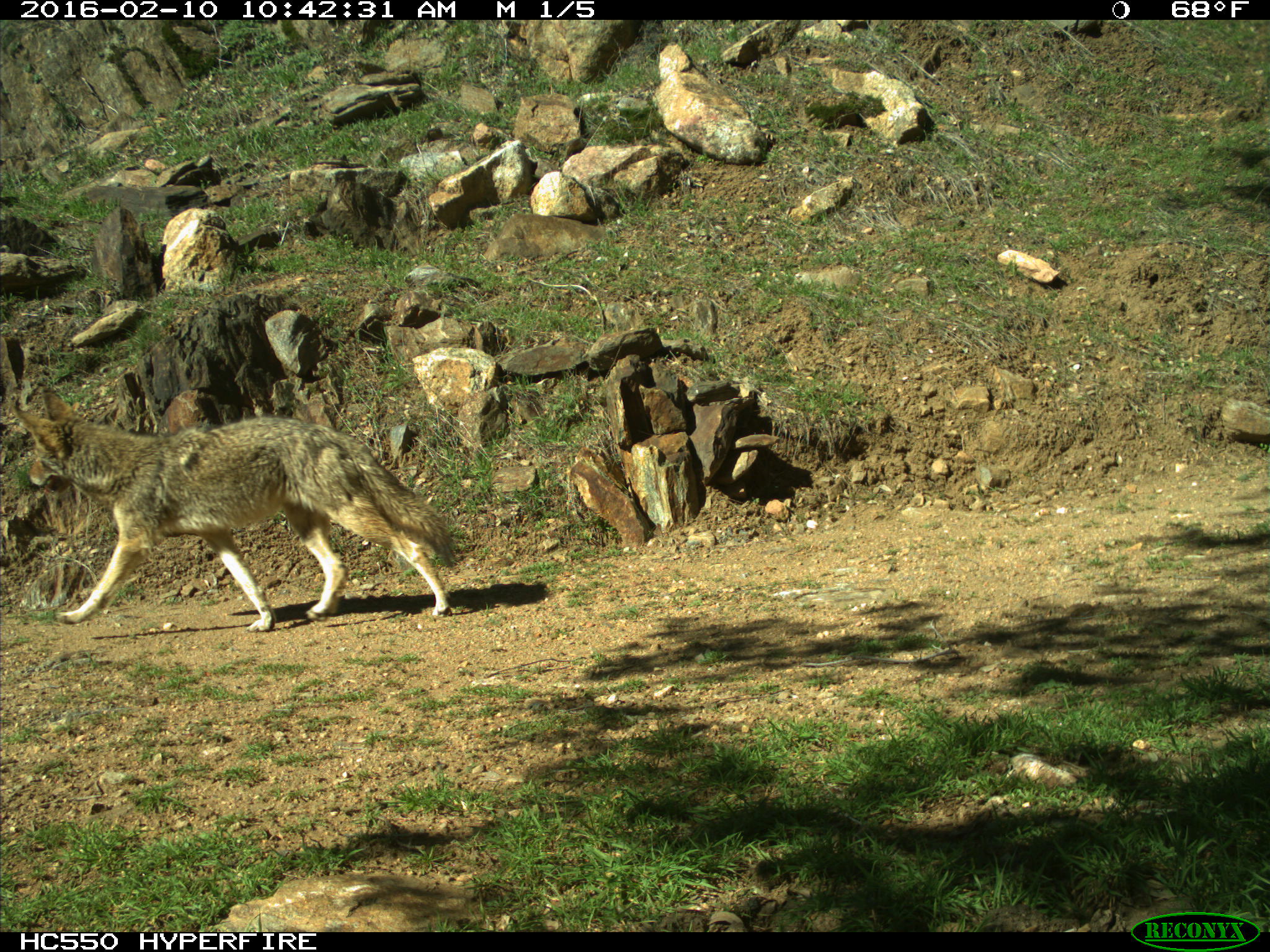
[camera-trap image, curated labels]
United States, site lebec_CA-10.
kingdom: Animalia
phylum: Chordata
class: Mammalia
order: Carnivora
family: Canidae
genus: Canis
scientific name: Canis latrans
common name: coyote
Canis latrans (coyote).